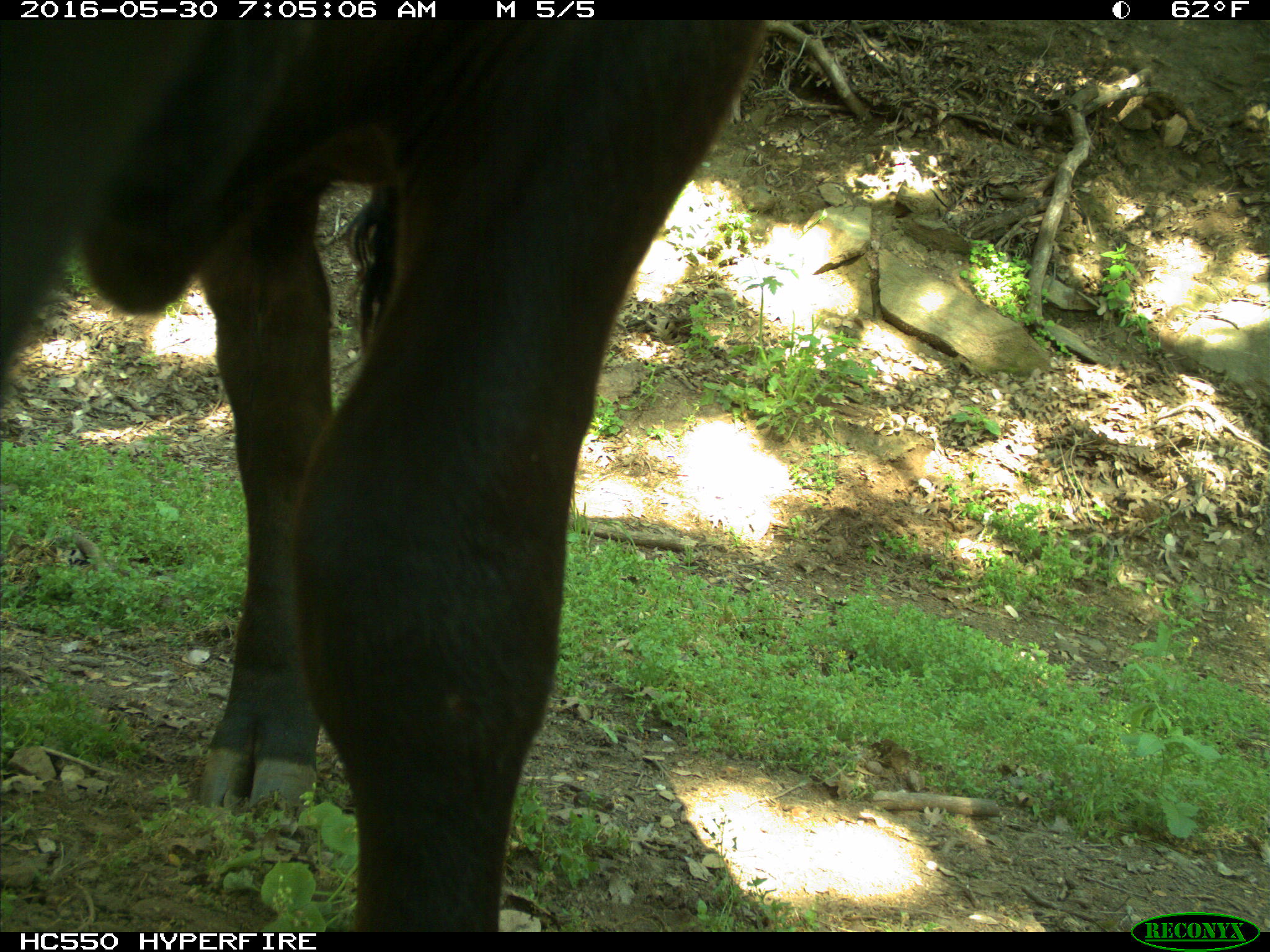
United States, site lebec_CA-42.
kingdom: Animalia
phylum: Chordata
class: Mammalia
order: Artiodactyla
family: Bovidae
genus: Bos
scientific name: Bos taurus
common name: domestic cow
Bos taurus (domestic cow).